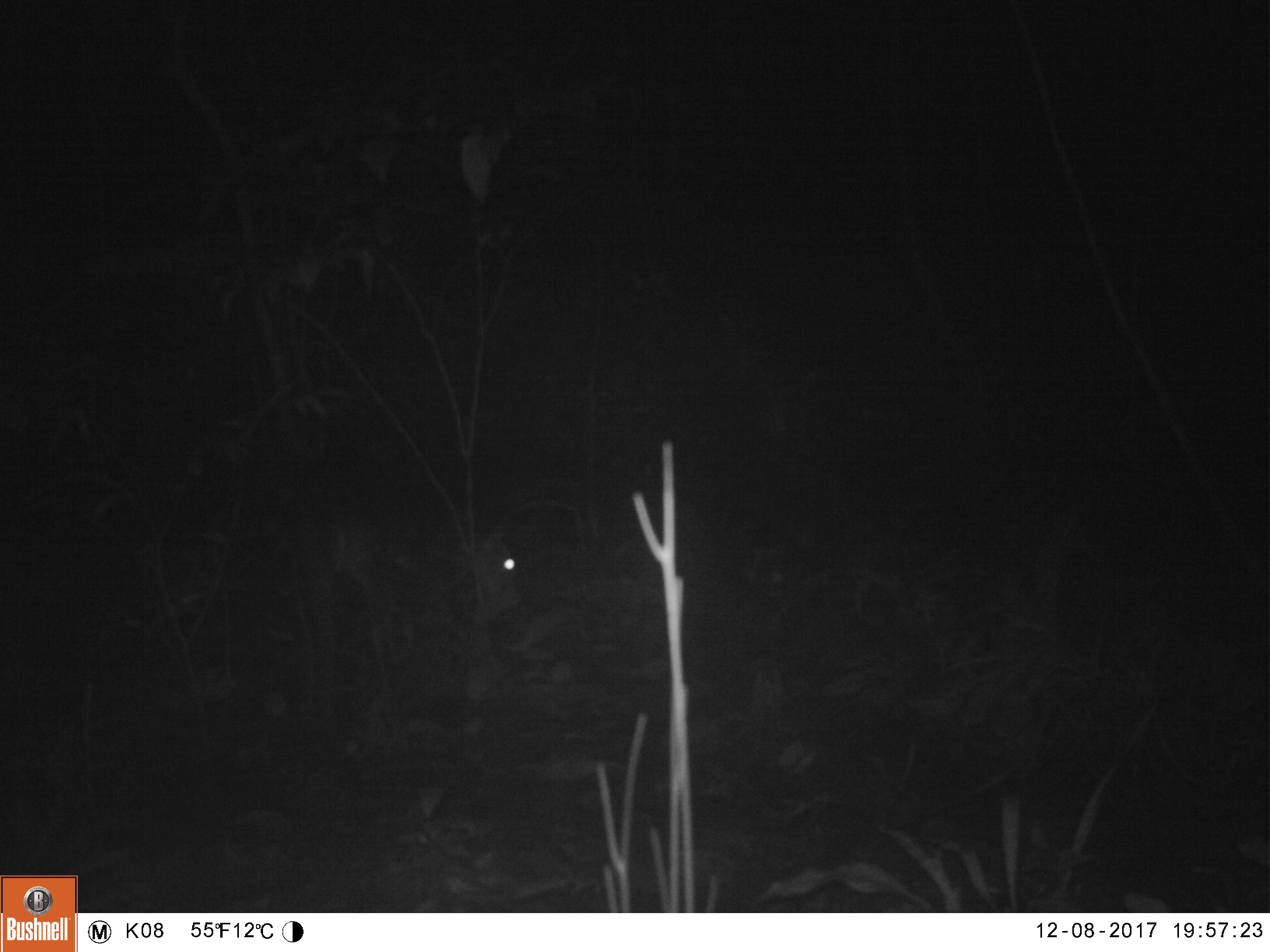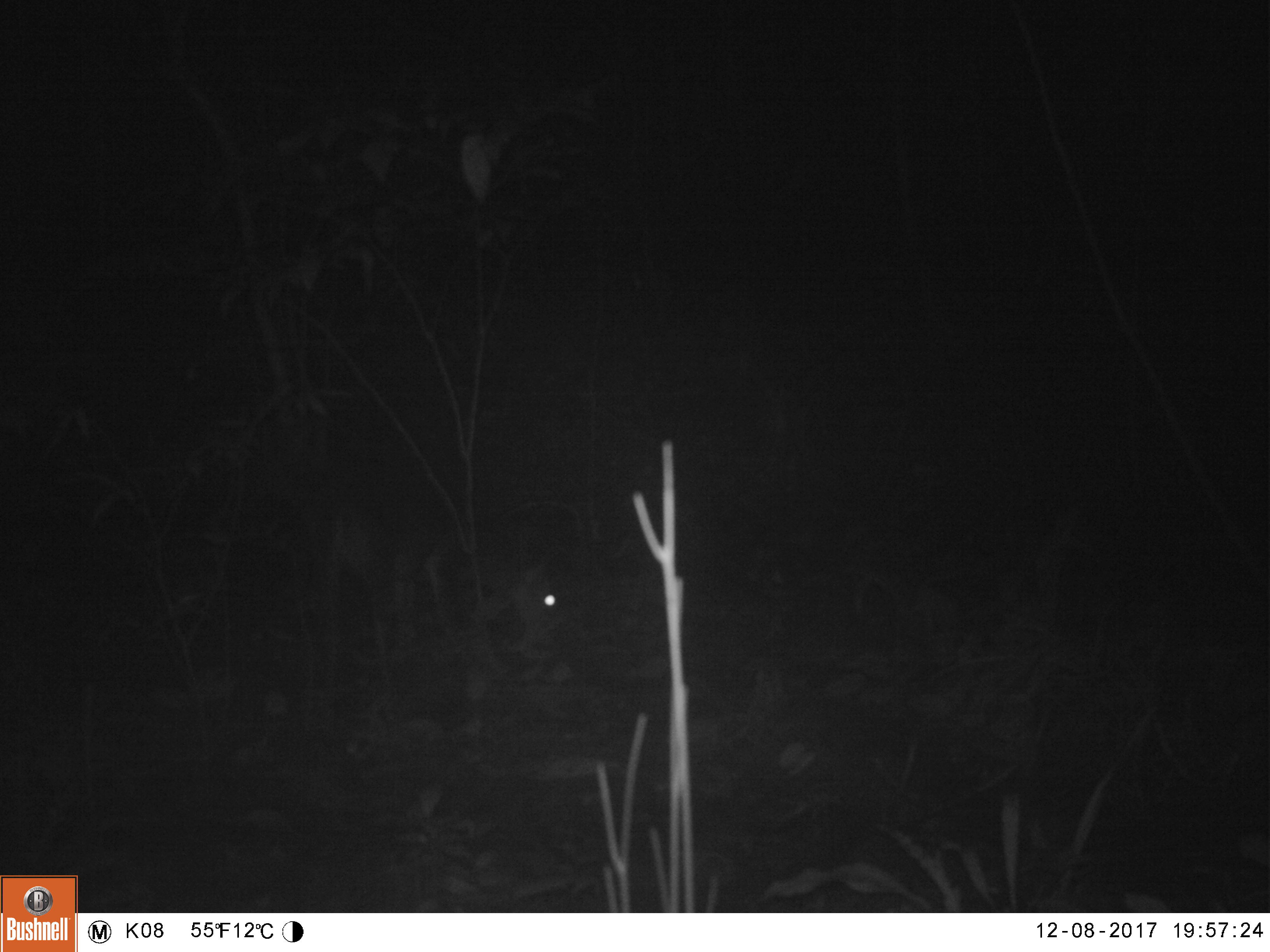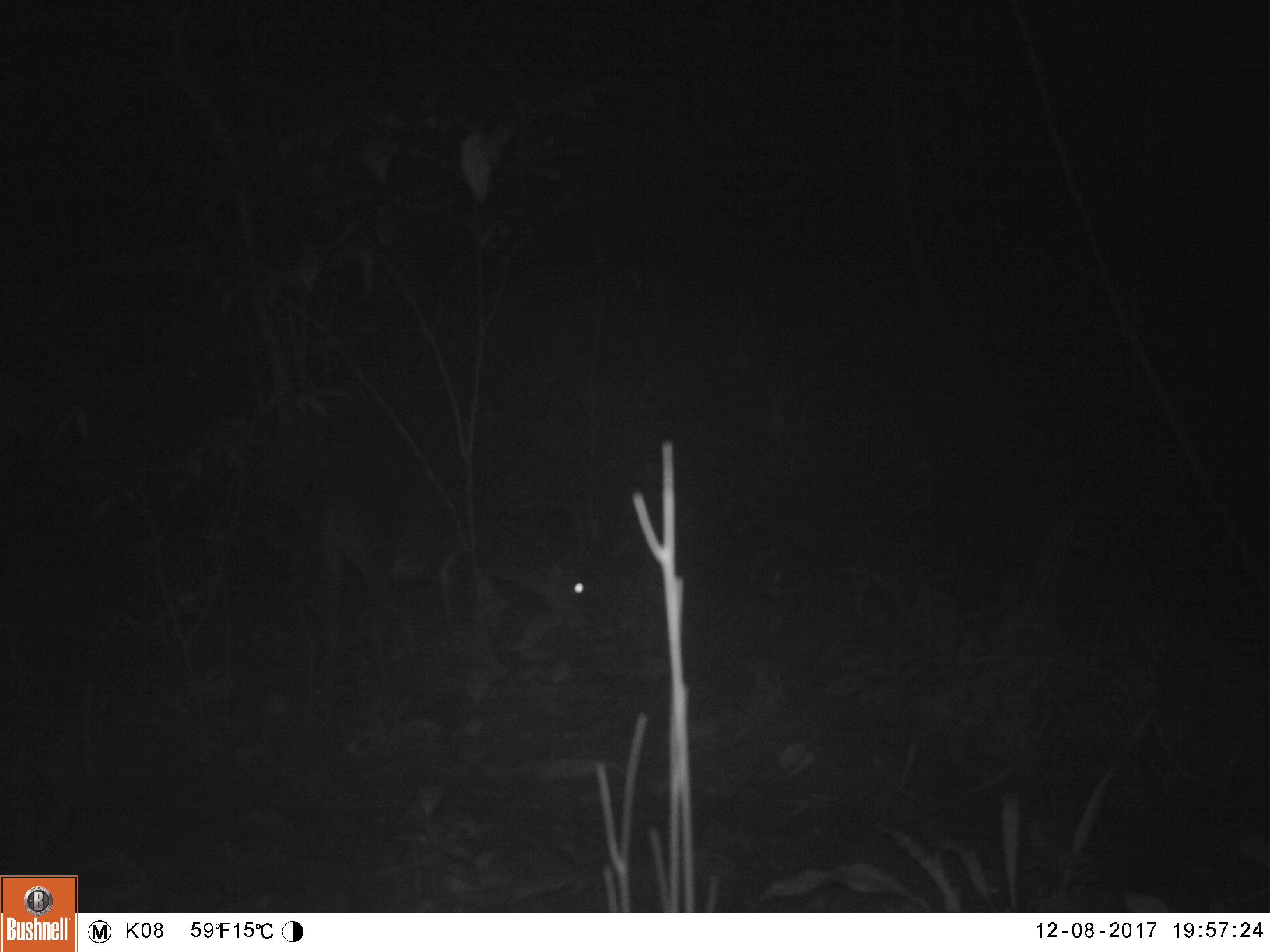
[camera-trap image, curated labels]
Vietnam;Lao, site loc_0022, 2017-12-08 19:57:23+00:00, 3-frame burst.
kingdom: Animalia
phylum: Chordata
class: Mammalia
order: Artiodactyla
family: Cervidae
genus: Muntiacus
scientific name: Muntiacus vuquangensis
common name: large-antlered muntjac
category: large antlered muntjac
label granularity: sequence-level